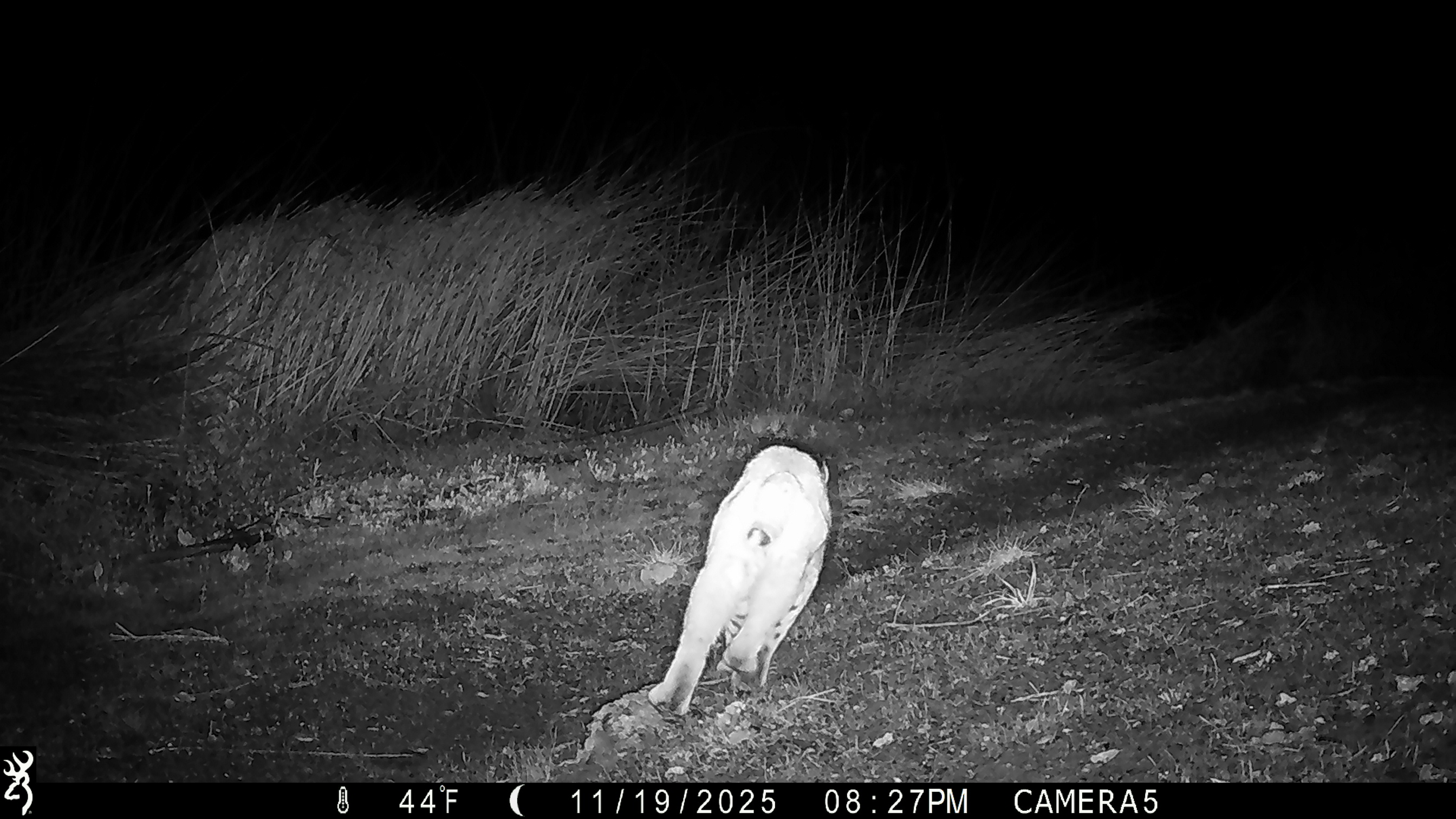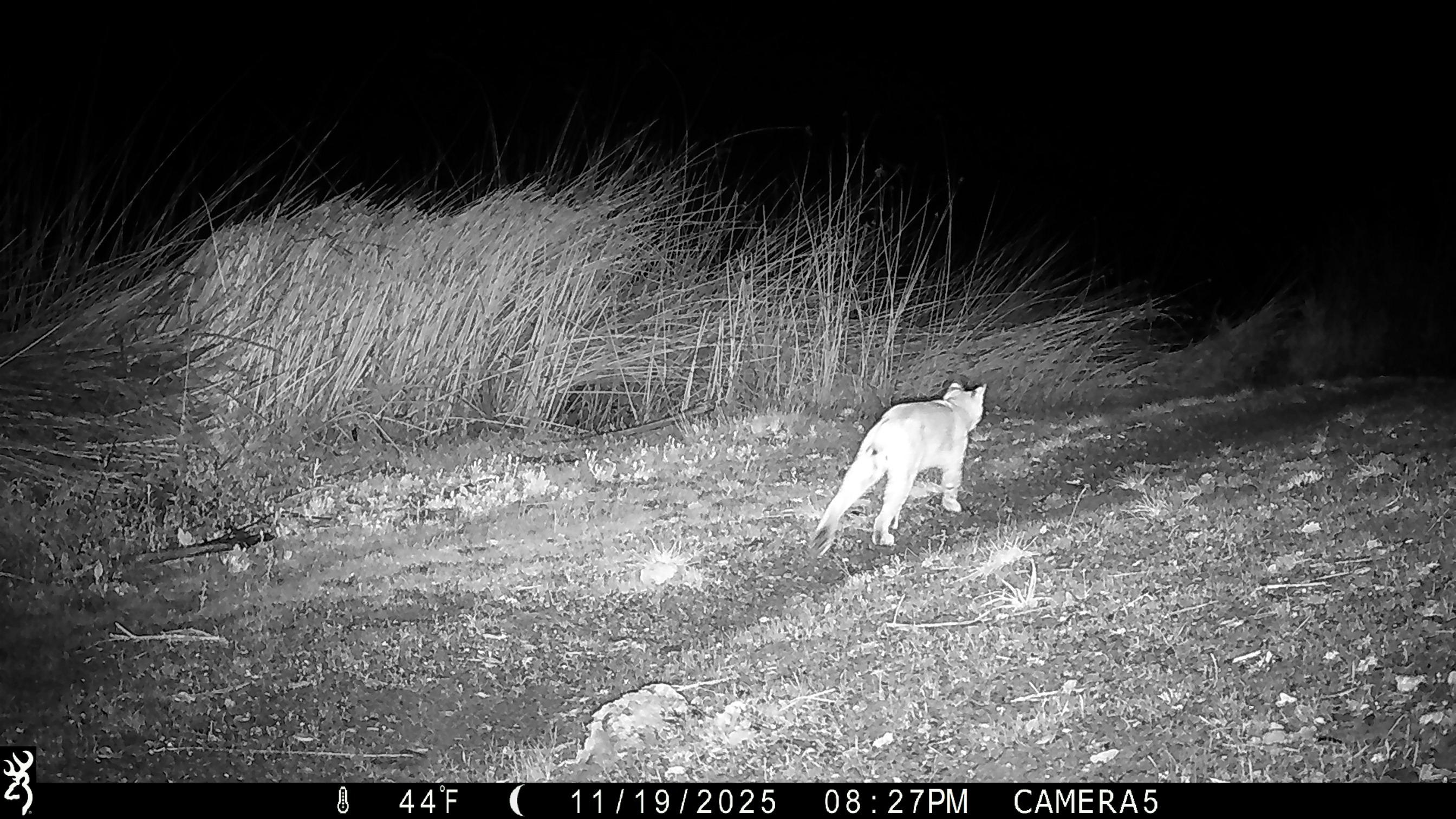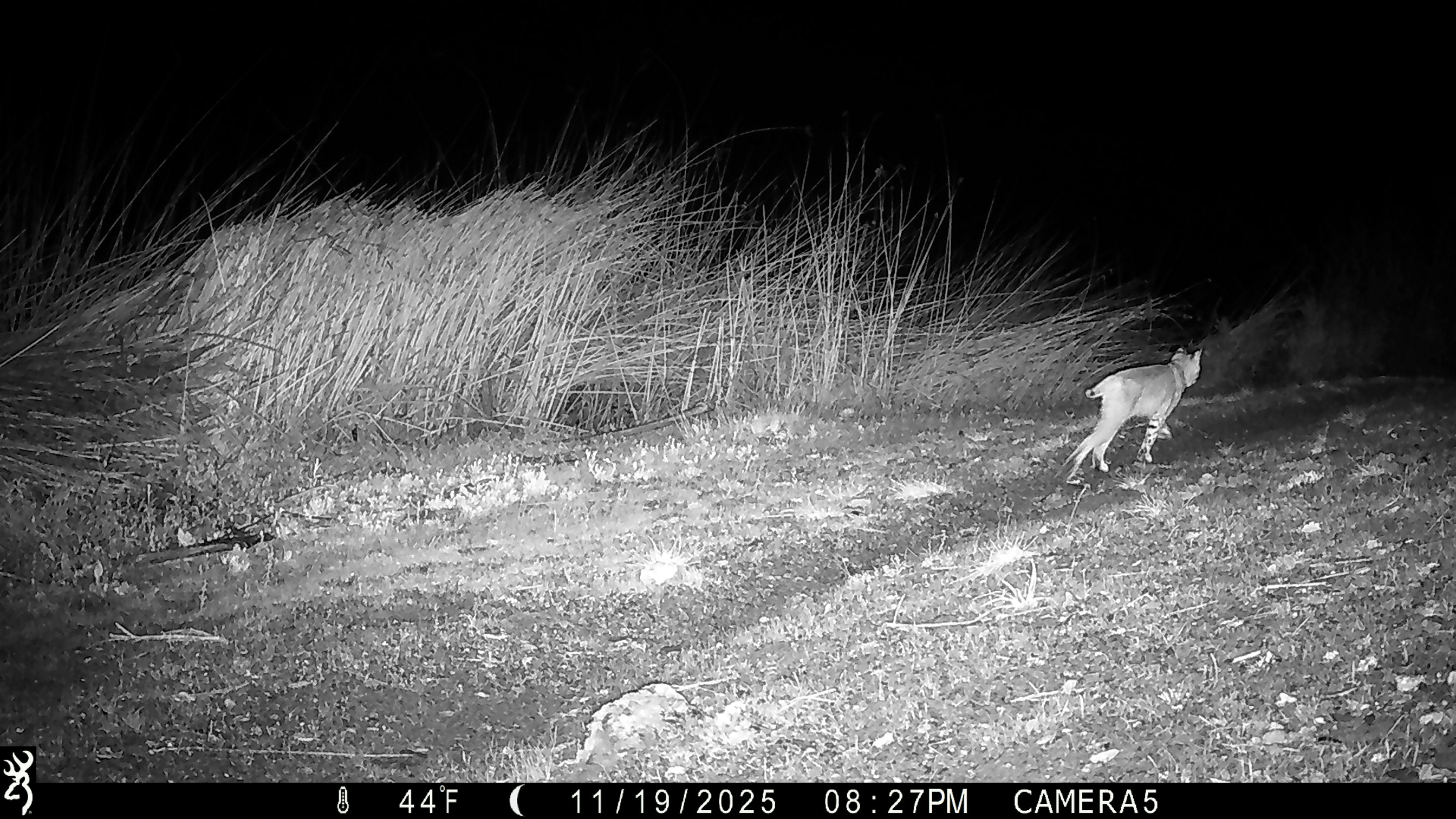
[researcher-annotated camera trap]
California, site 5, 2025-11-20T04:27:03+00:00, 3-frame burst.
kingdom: Animalia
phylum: Chordata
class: Mammalia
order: Carnivora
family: Felidae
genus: Lynx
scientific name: Lynx rufus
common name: bobcat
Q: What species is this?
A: Bobcat (Lynx rufus).